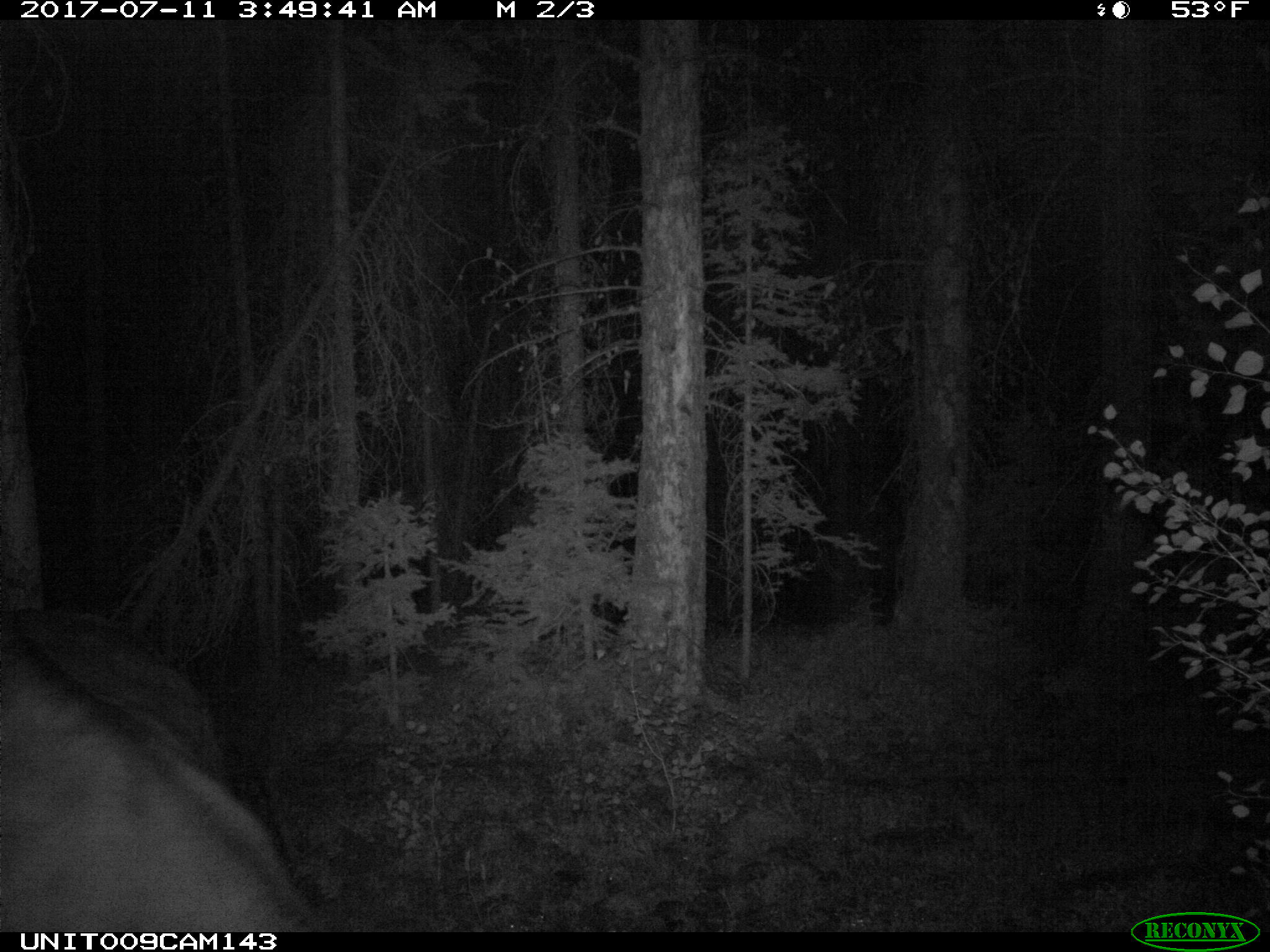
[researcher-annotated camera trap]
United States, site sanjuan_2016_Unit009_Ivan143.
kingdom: Animalia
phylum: Chordata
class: Mammalia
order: Artiodactyla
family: Bovidae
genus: Bos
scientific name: Bos taurus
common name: domestic cow